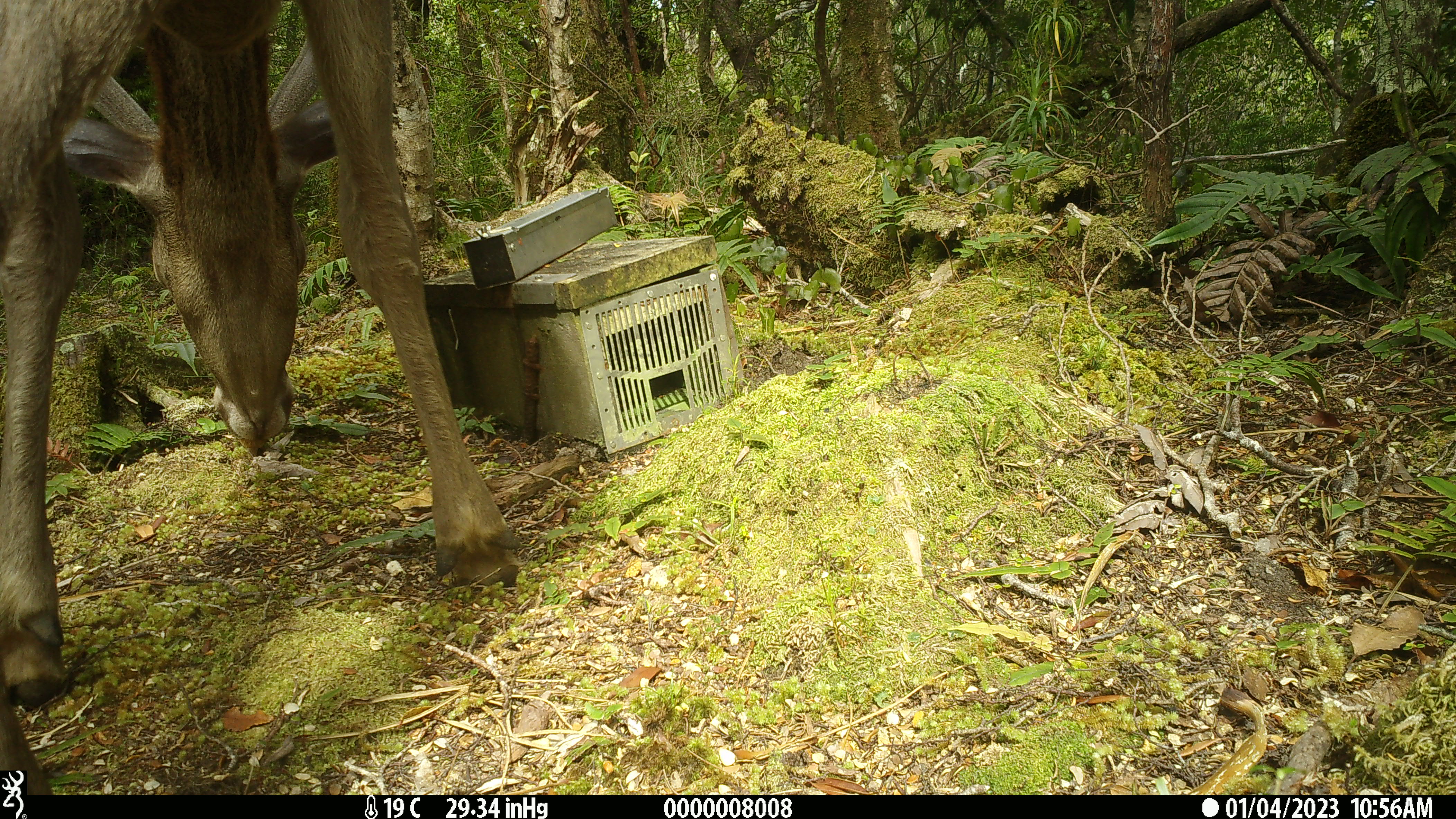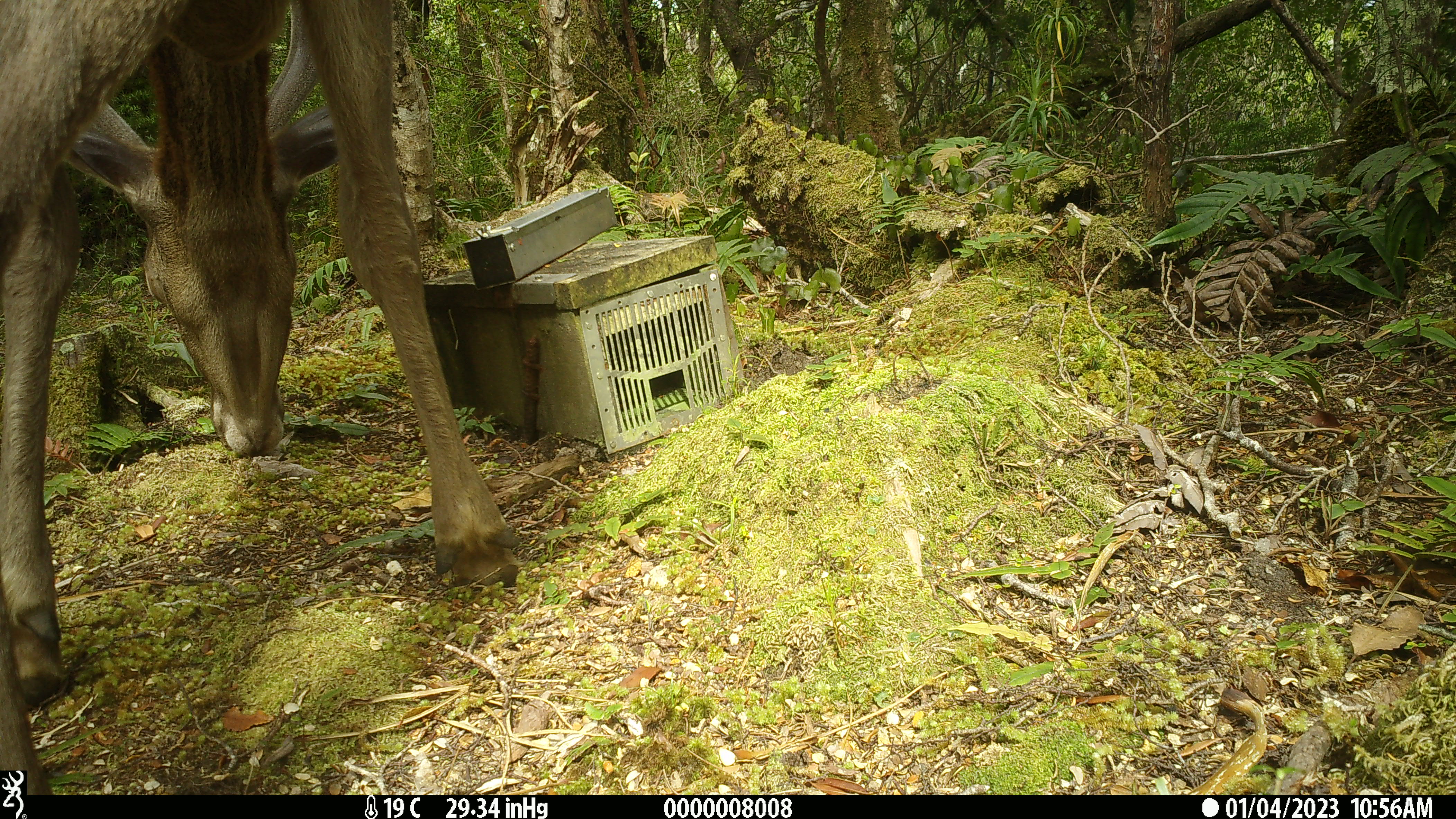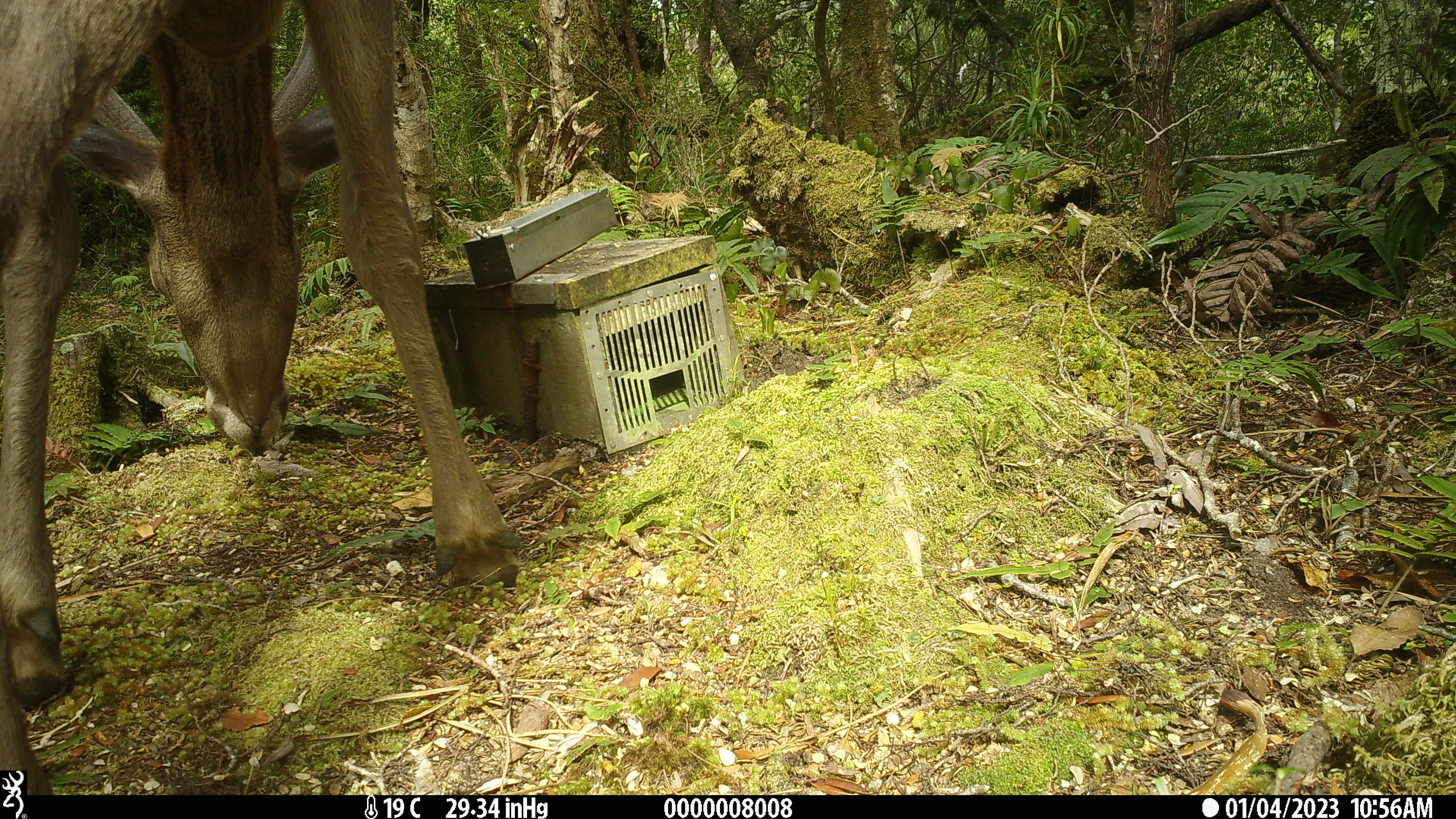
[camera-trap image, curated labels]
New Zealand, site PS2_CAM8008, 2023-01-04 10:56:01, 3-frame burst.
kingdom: Animalia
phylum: Chordata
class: Mammalia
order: Artiodactyla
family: Cervidae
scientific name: Cervidae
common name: deer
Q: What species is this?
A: Deer (Cervidae).